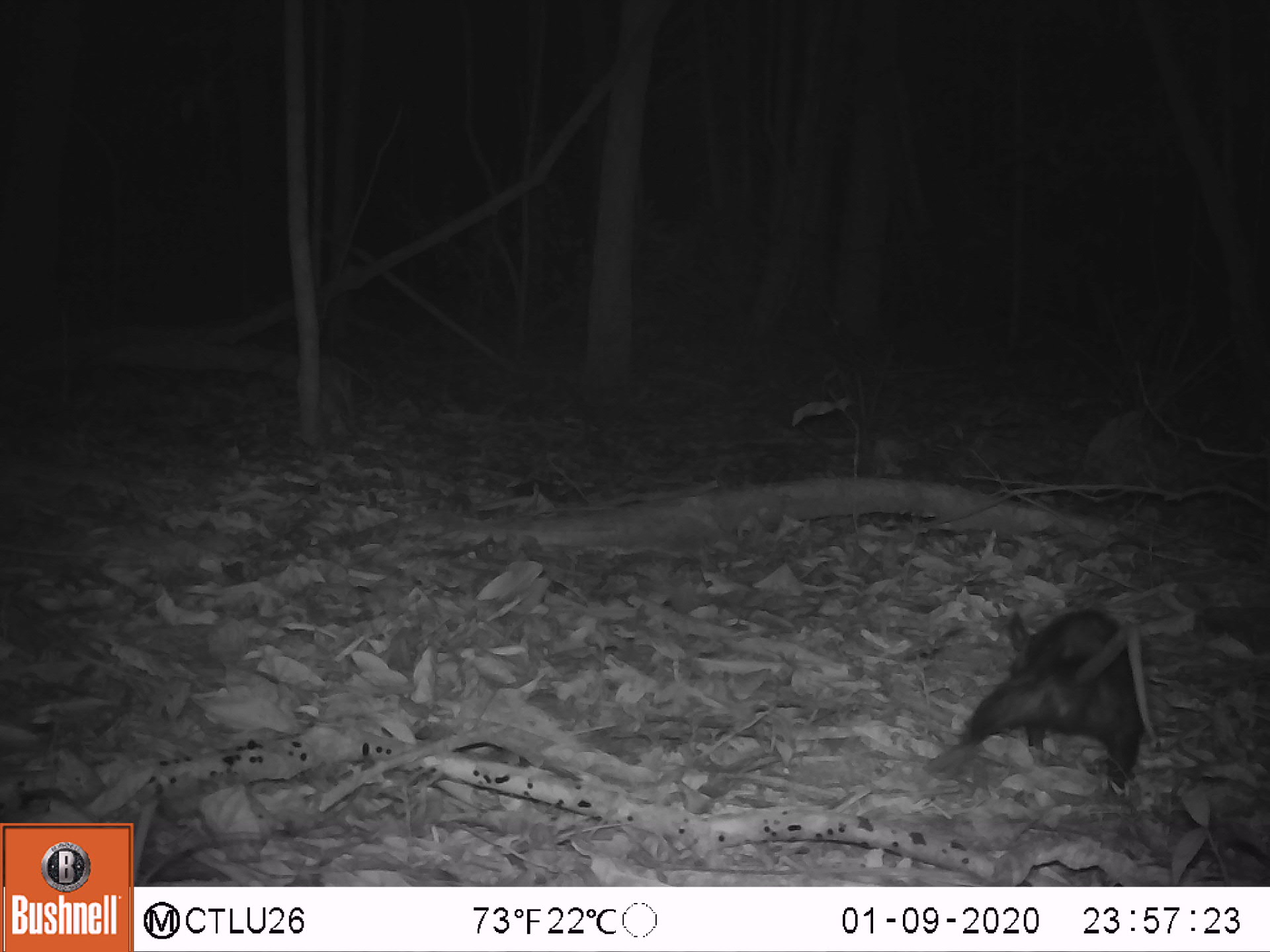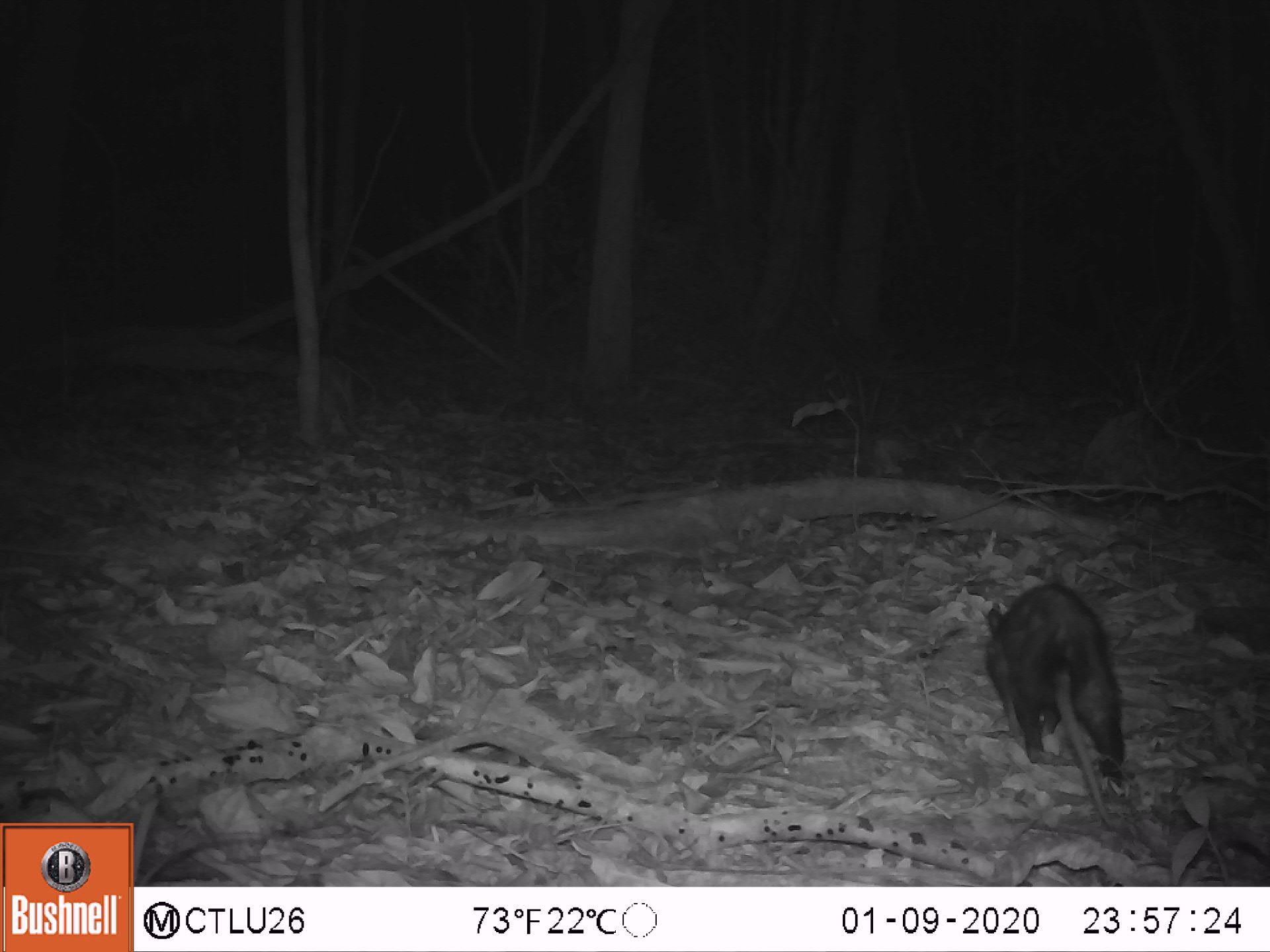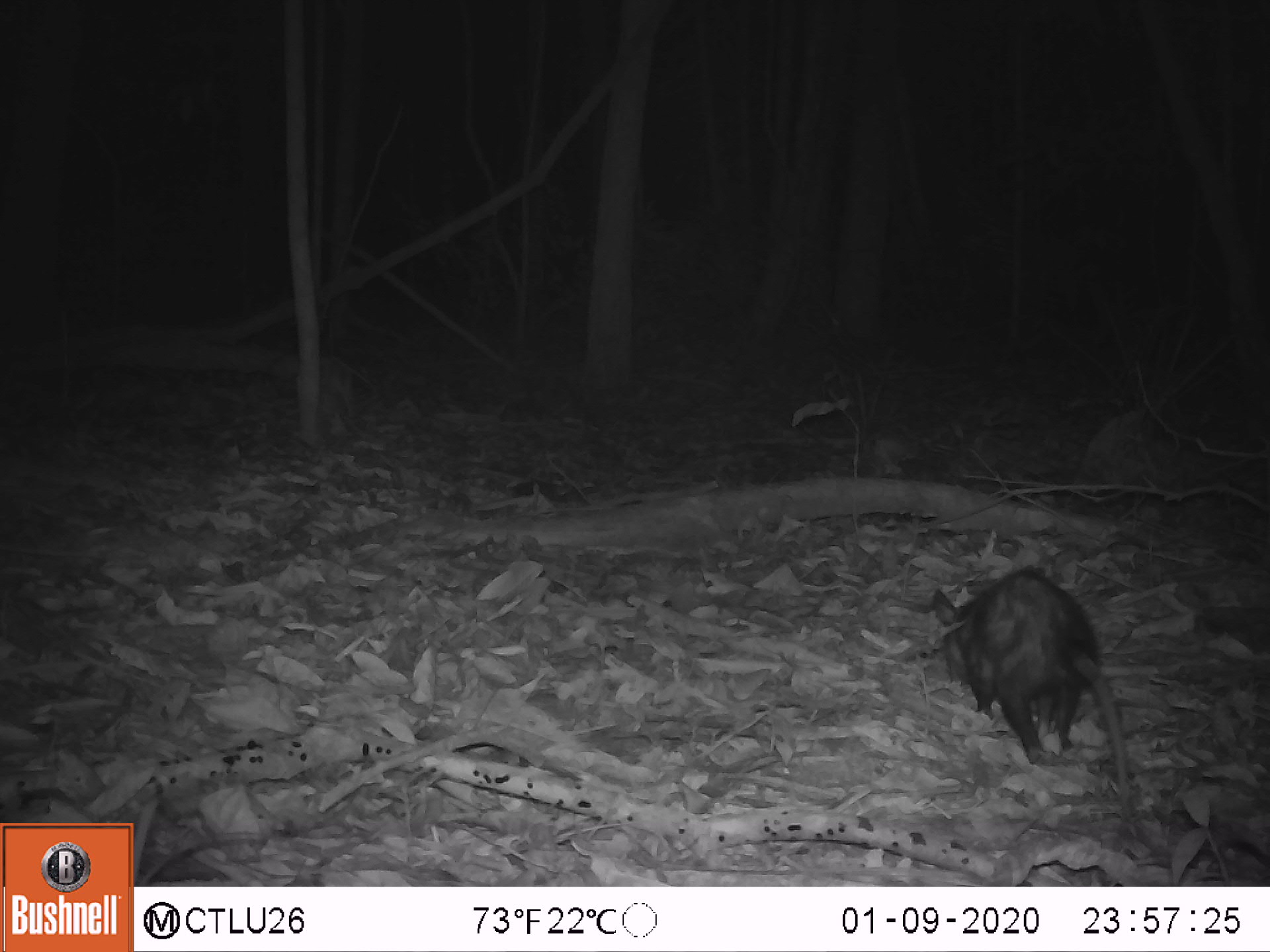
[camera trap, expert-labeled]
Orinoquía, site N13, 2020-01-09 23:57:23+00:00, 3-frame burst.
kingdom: Animalia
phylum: Chordata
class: Mammalia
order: Didelphimorphia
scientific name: Didelphimorphia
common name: possum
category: unknown possum